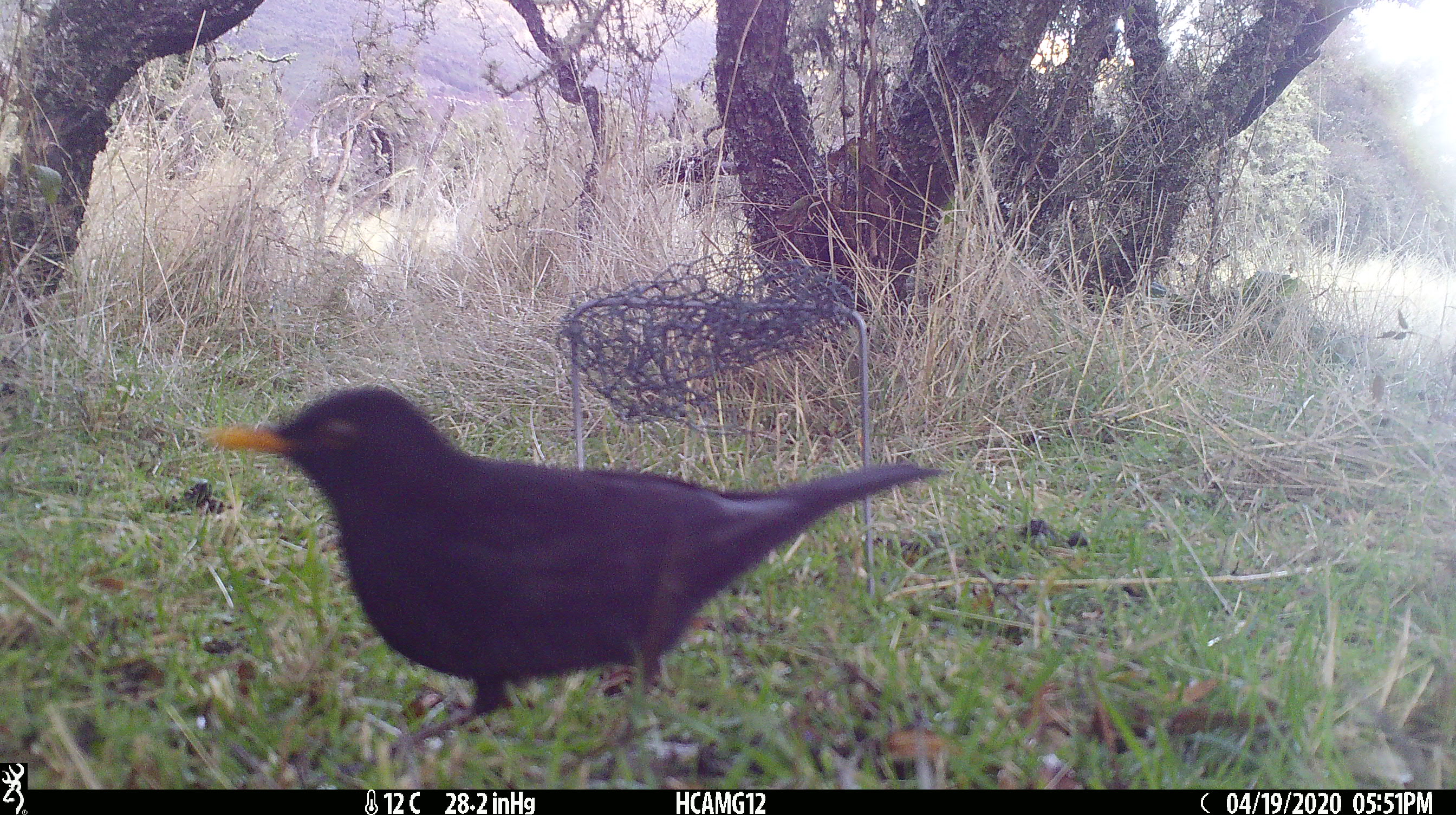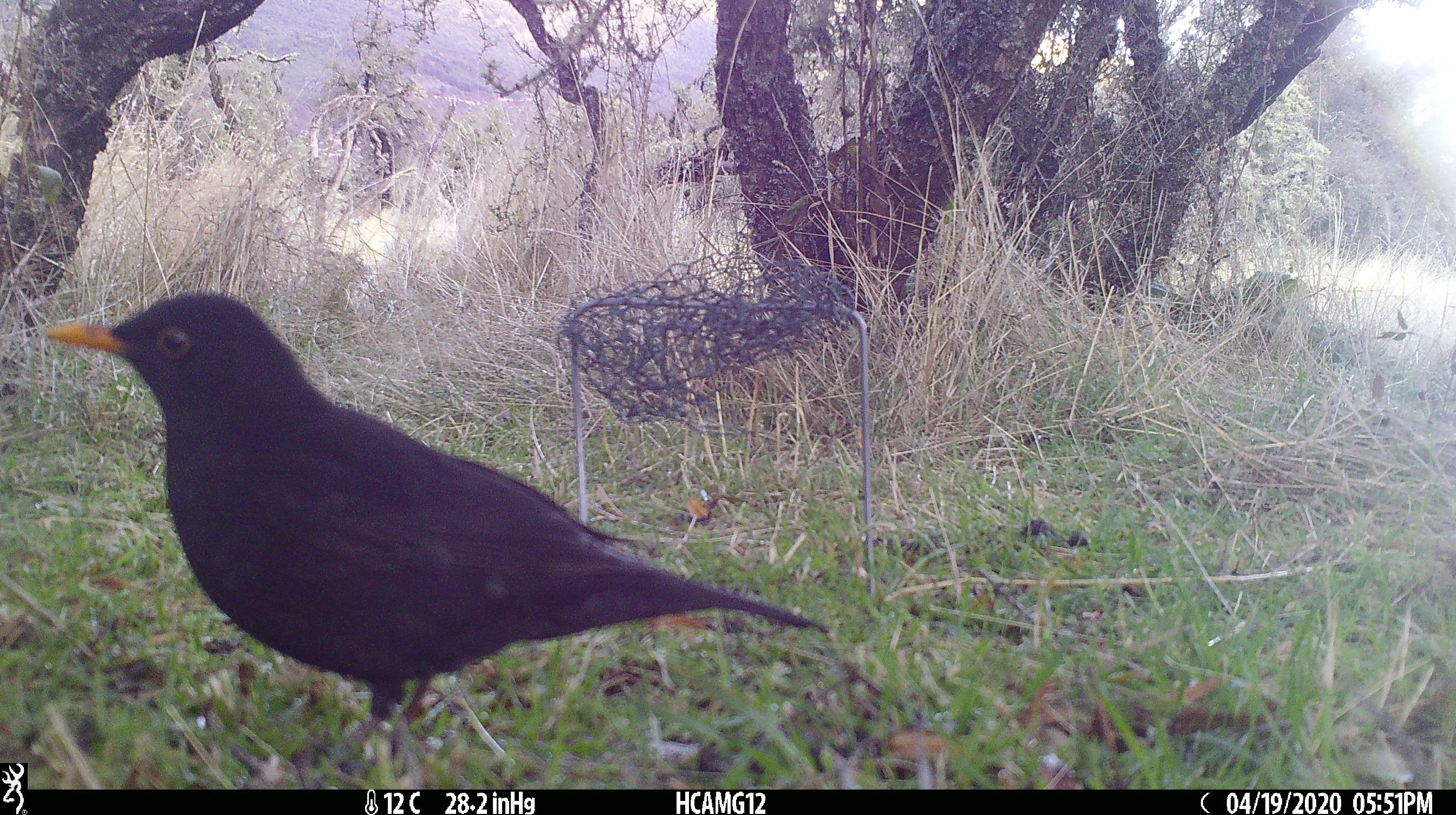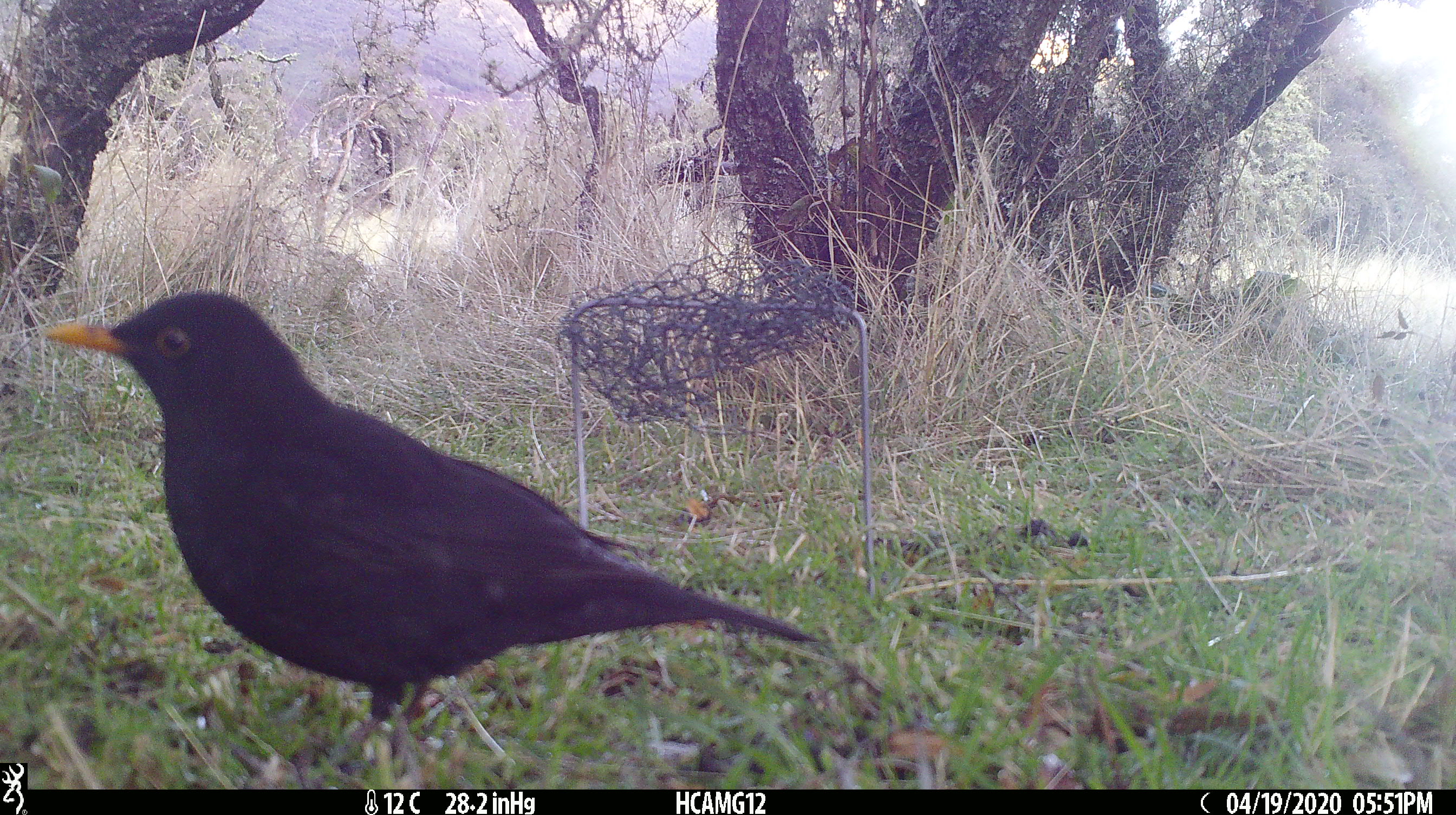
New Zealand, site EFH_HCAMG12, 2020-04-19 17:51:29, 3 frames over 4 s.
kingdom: Animalia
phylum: Chordata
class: Aves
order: Passeriformes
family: Turdidae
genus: Turdus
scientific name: Turdus merula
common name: eurasian blackbird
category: blackbird